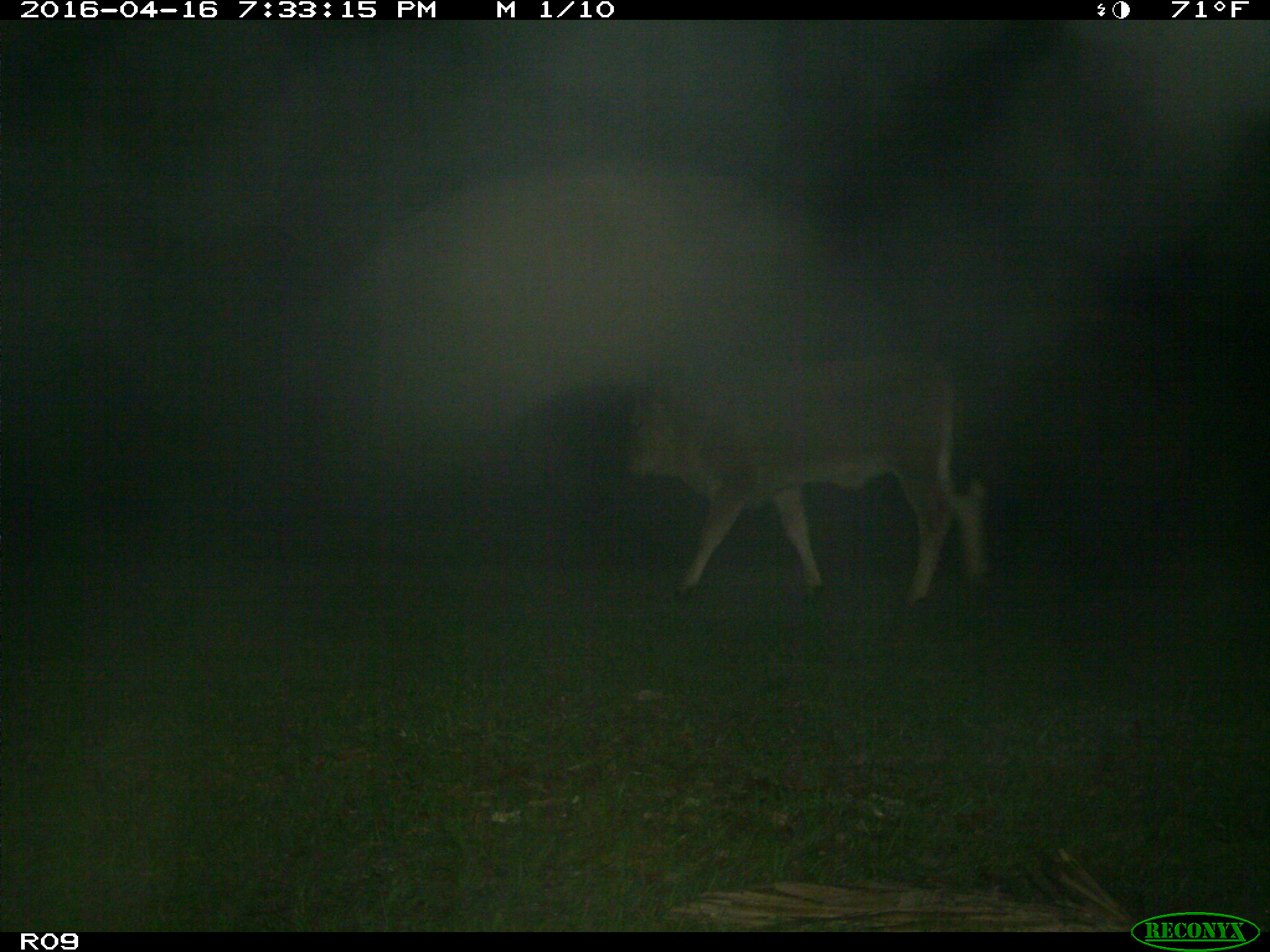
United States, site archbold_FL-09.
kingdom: Animalia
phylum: Chordata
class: Mammalia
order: Artiodactyla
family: Bovidae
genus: Bos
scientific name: Bos taurus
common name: domestic cow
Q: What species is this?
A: Bos taurus (domestic cow).